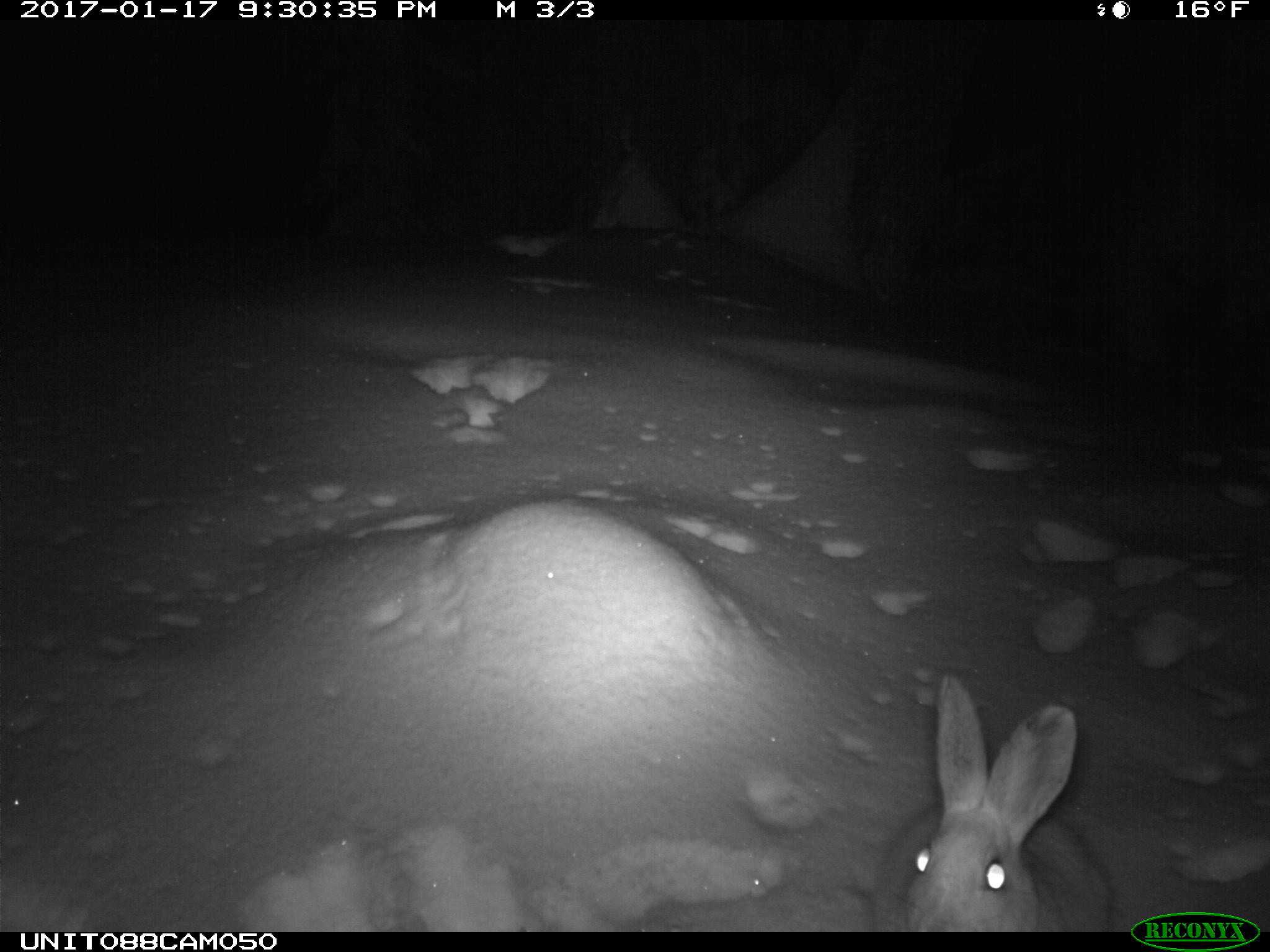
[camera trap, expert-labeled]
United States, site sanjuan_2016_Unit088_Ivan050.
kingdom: Animalia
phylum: Chordata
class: Mammalia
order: Lagomorpha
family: Leporidae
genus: Lepus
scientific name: Lepus americanus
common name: snowshoe hare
Lepus americanus (snowshoe hare).